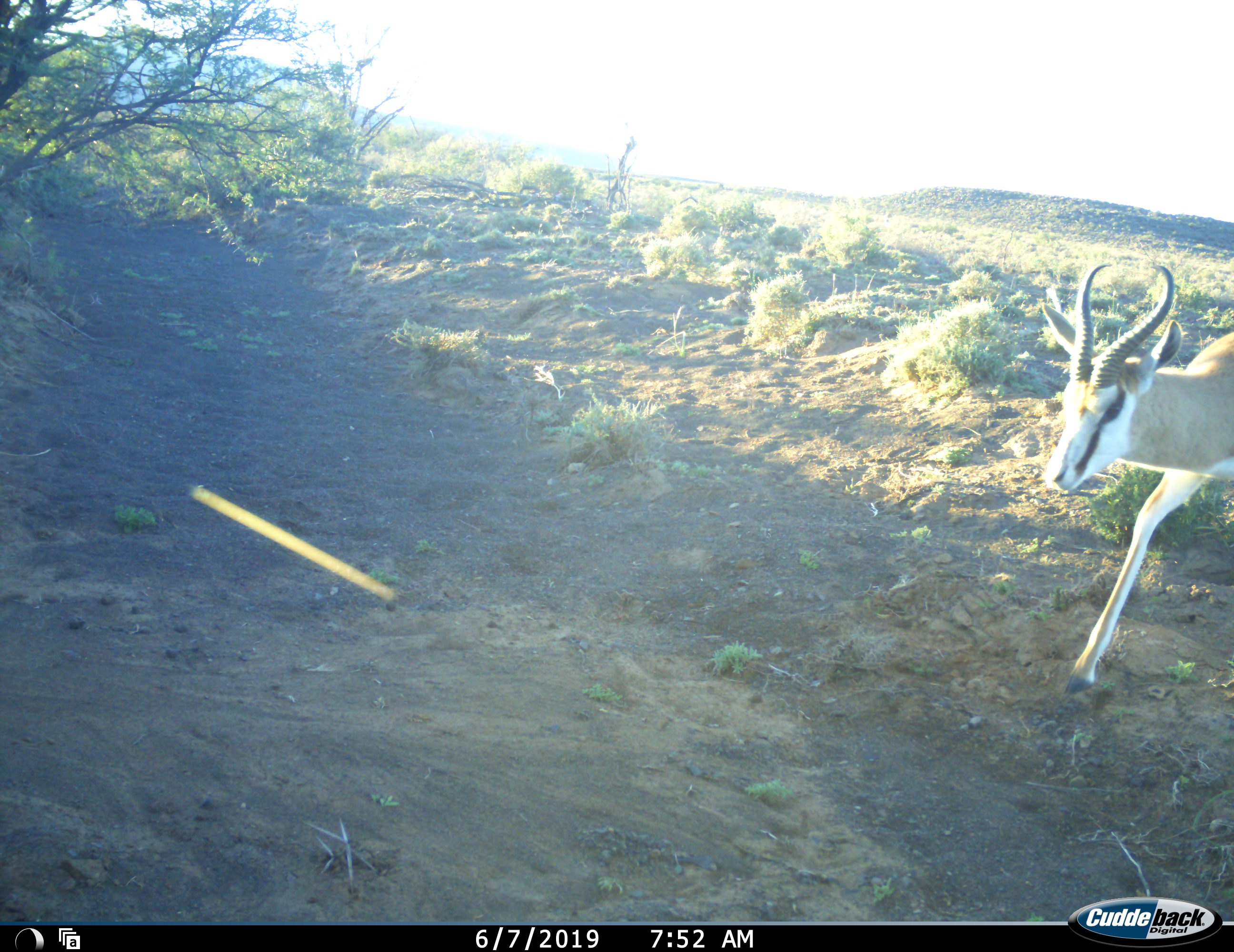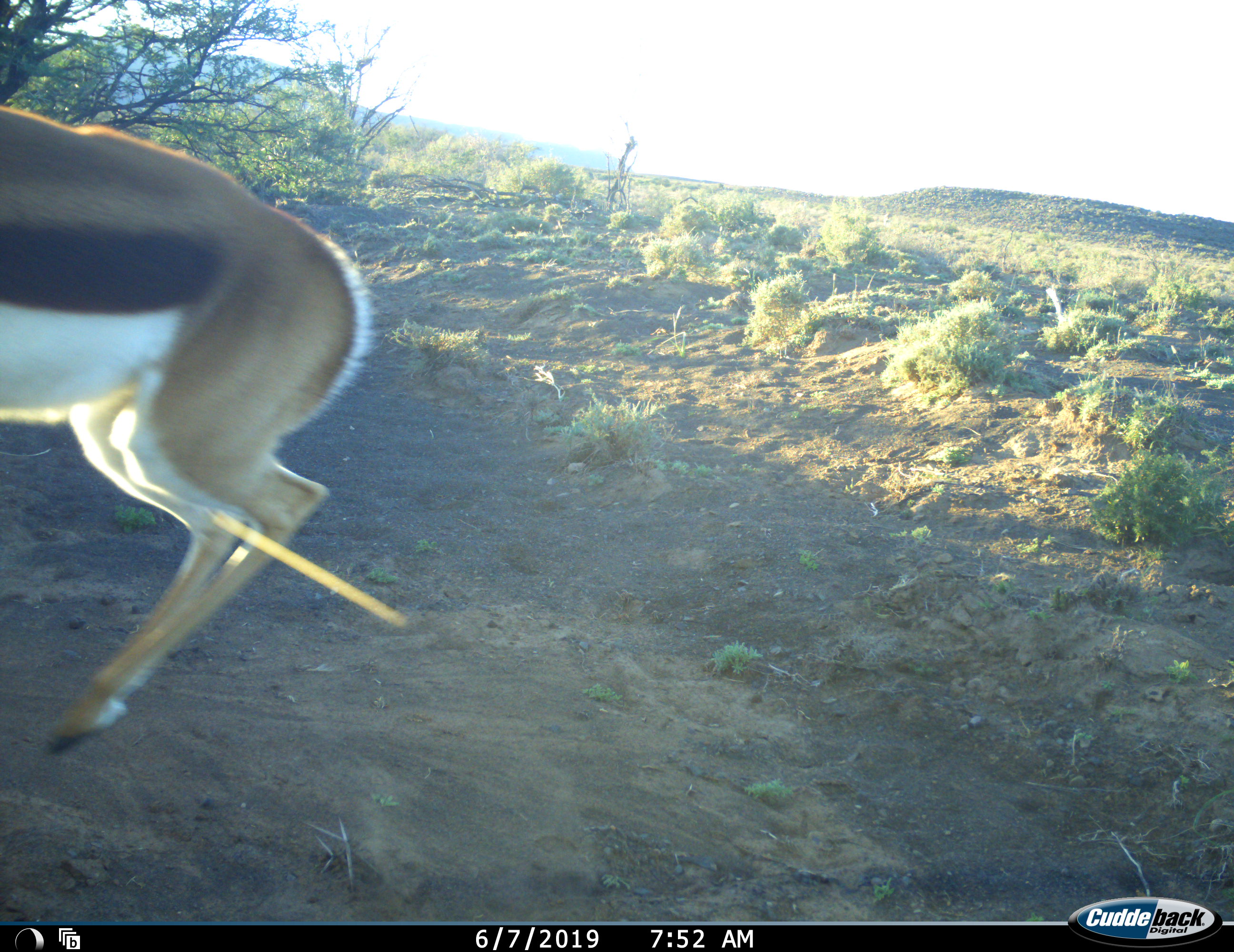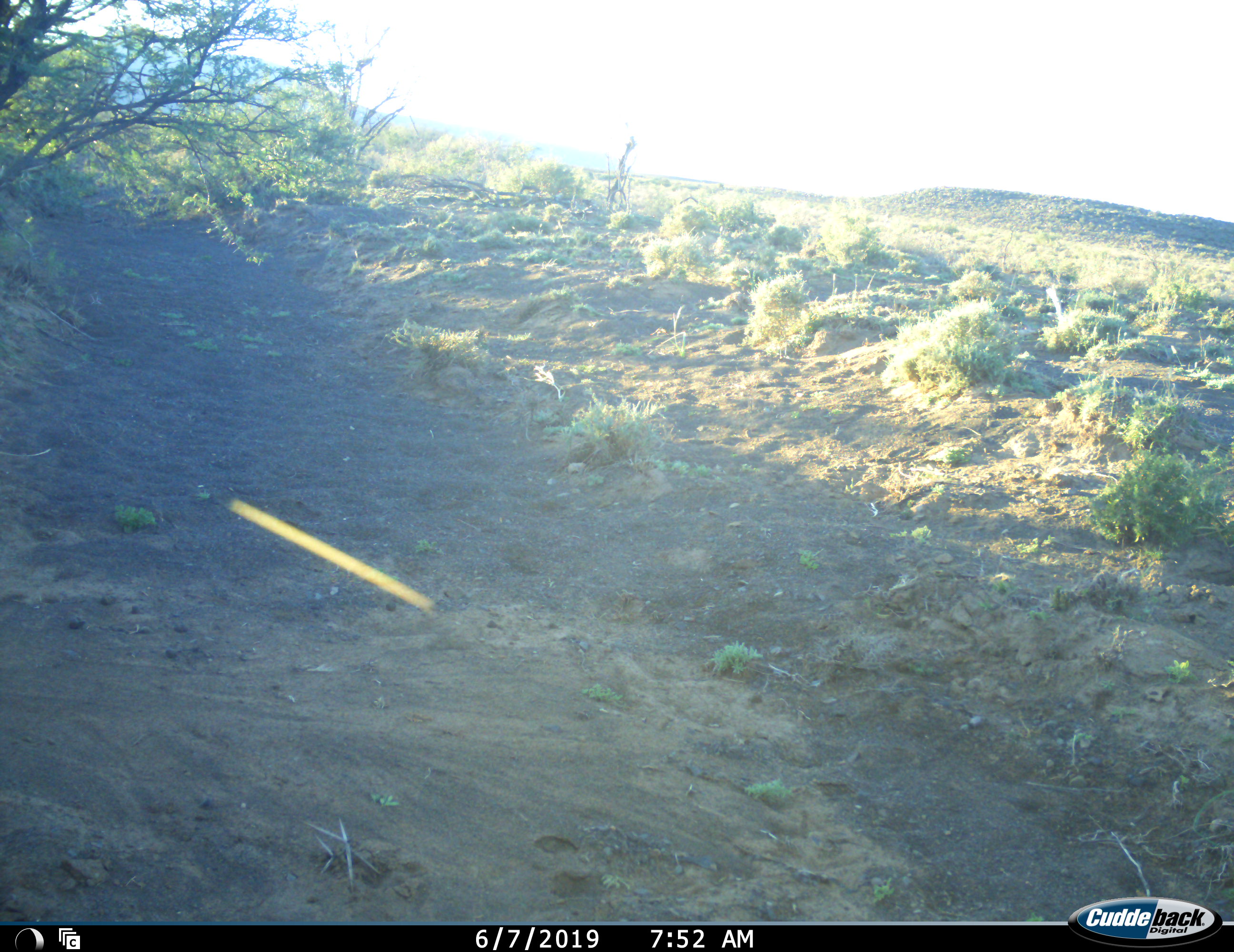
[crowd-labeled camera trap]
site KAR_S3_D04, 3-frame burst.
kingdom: Animalia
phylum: Chordata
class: Mammalia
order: Artiodactyla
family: Bovidae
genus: Antidorcas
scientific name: Antidorcas marsupialis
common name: springbok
Springbok (Antidorcas marsupialis), count 1. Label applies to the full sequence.